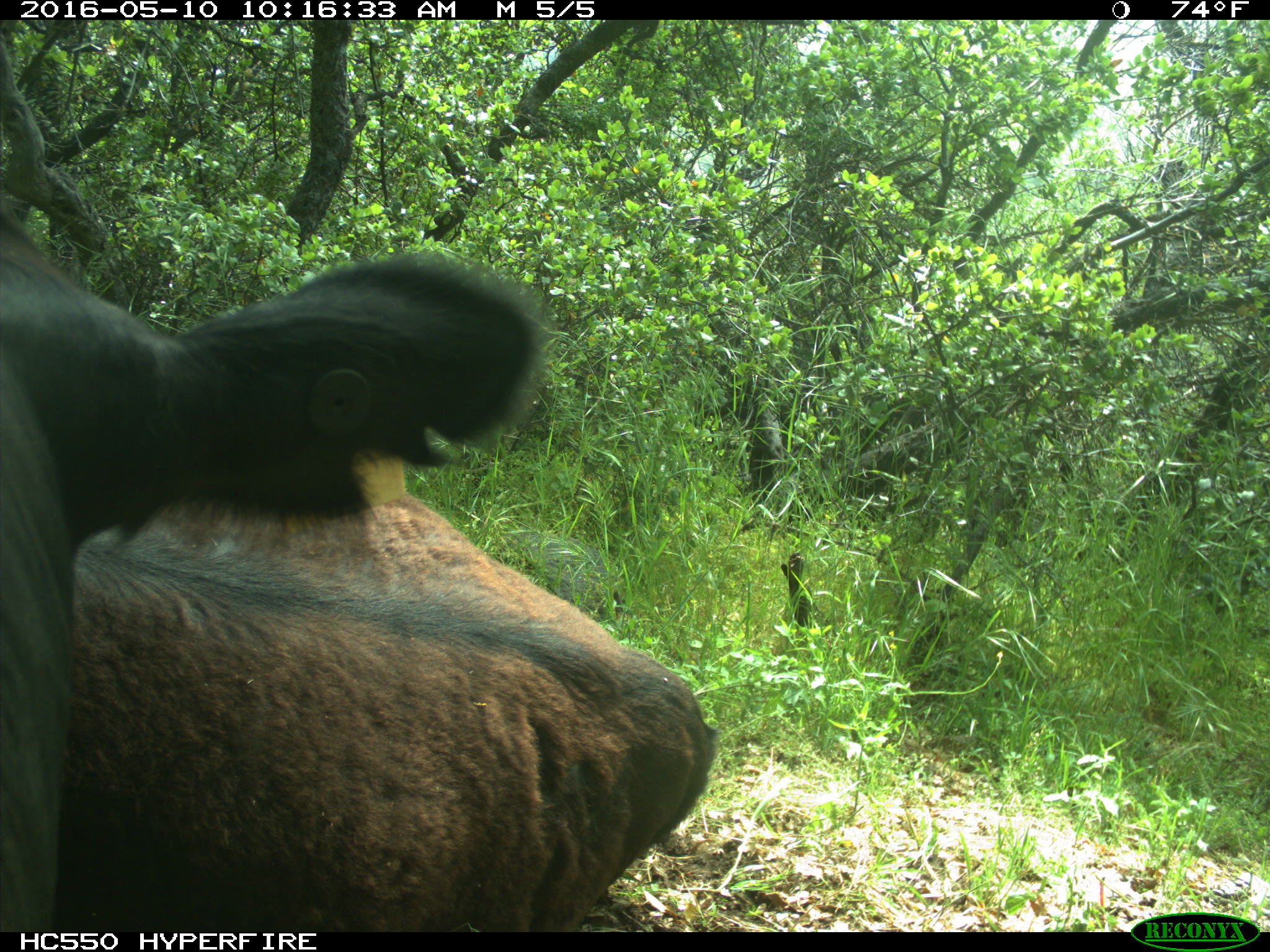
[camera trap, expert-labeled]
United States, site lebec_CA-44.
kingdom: Animalia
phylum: Chordata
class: Mammalia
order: Artiodactyla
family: Bovidae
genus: Bos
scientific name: Bos taurus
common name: domestic cow